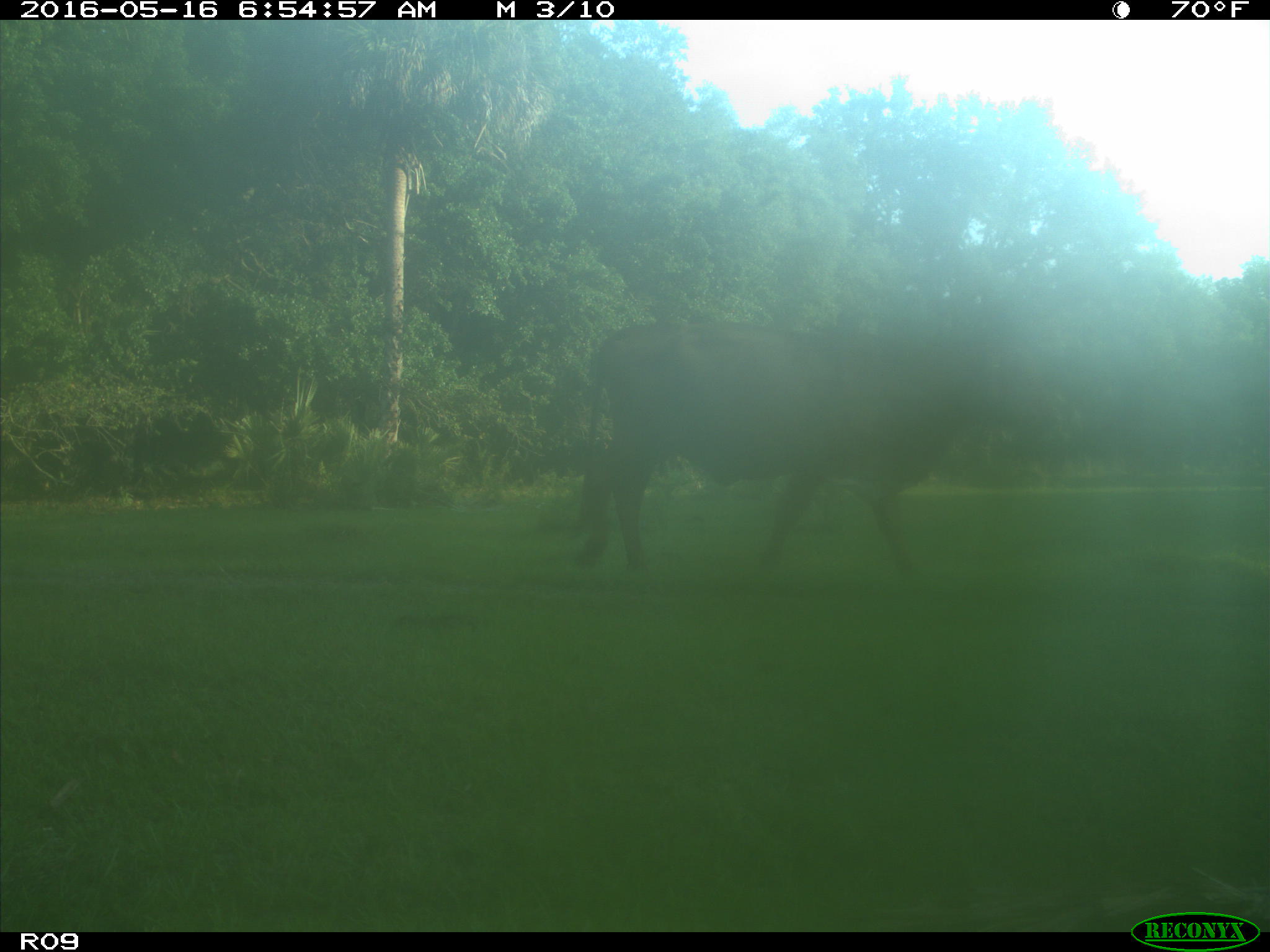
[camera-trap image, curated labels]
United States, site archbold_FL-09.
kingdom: Animalia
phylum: Chordata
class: Mammalia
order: Artiodactyla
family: Bovidae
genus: Bos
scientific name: Bos taurus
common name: domestic cow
Bos taurus (domestic cow).